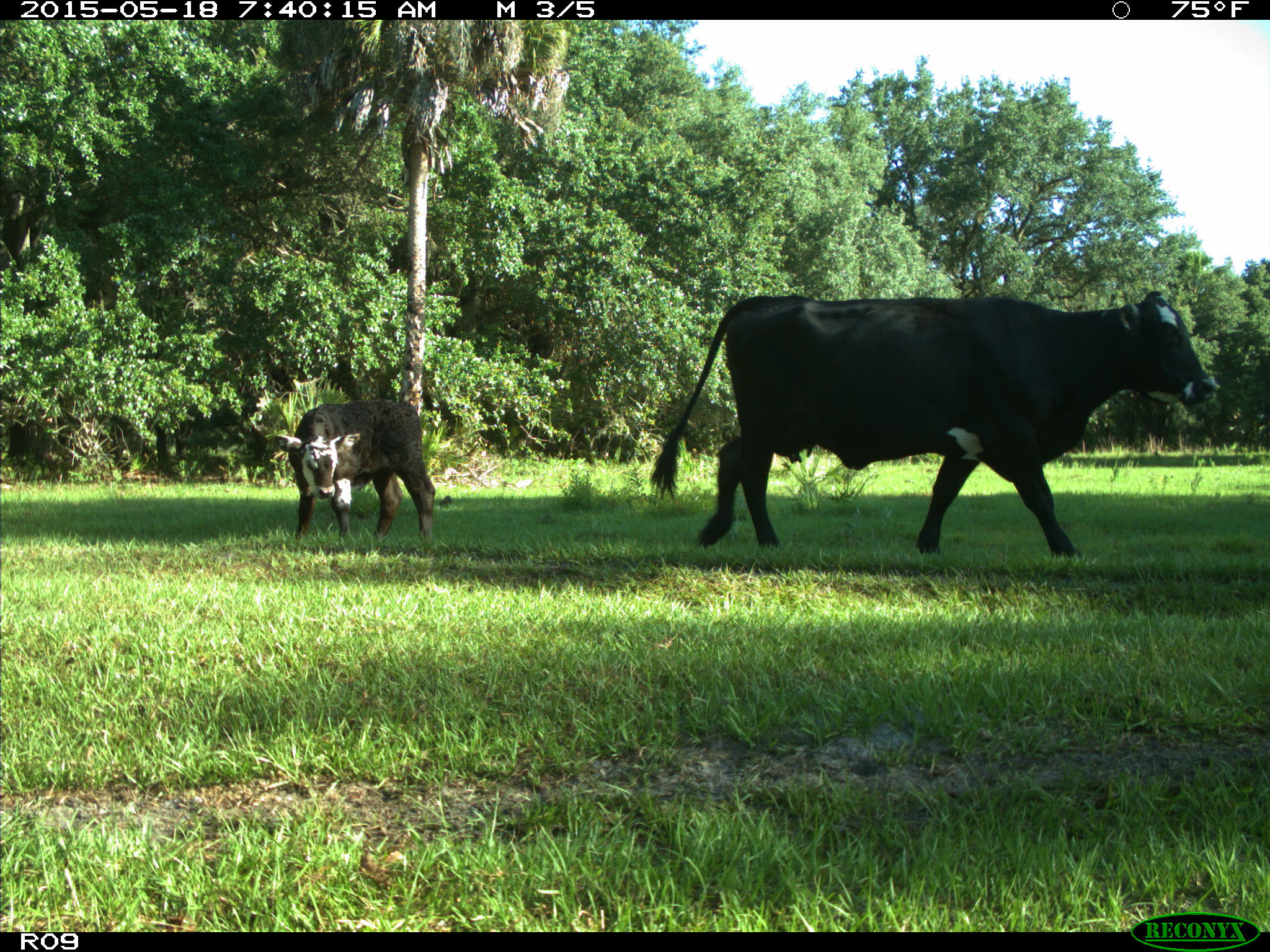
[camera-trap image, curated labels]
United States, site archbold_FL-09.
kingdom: Animalia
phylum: Chordata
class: Mammalia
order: Artiodactyla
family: Bovidae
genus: Bos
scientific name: Bos taurus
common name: domestic cow